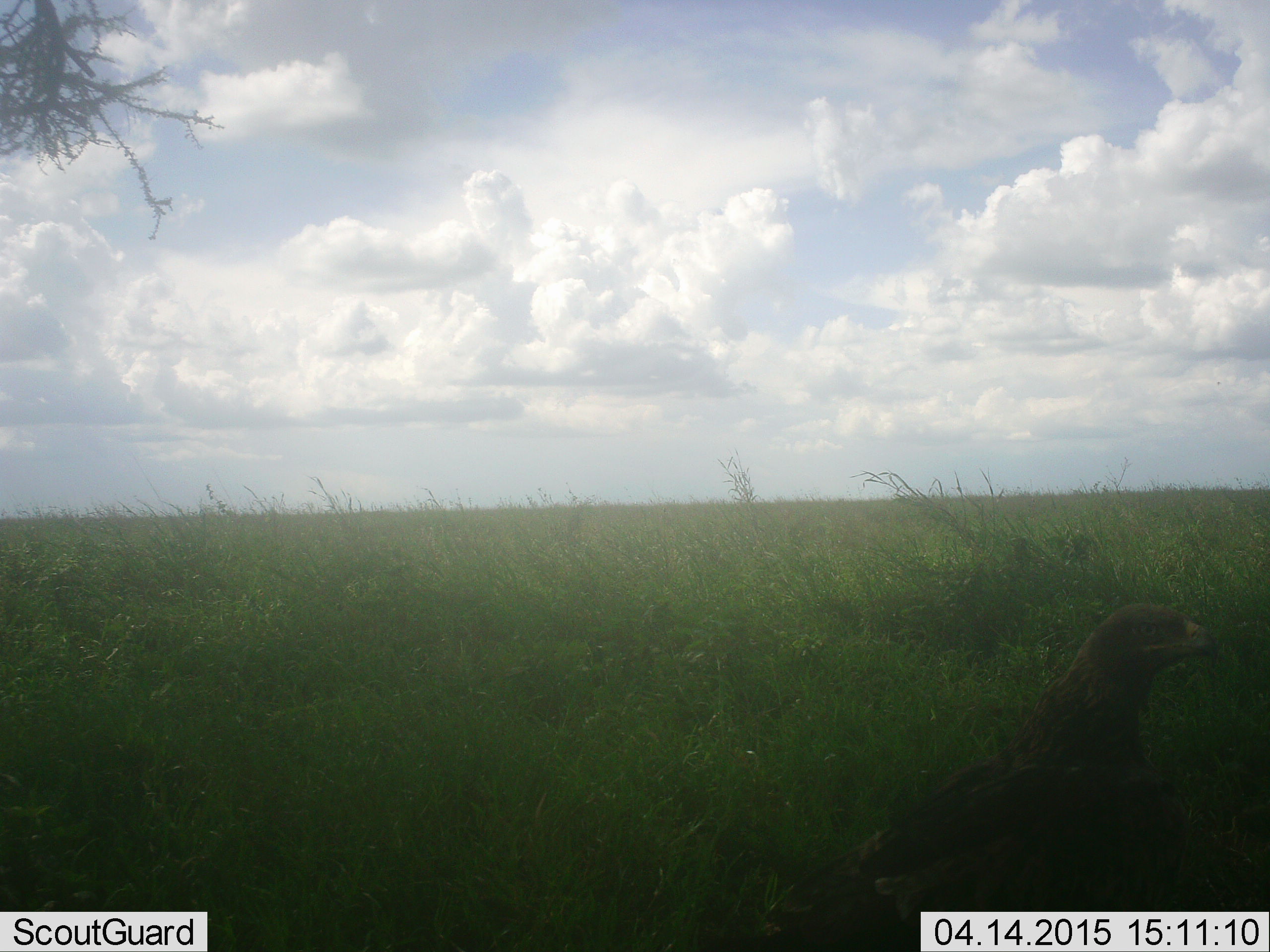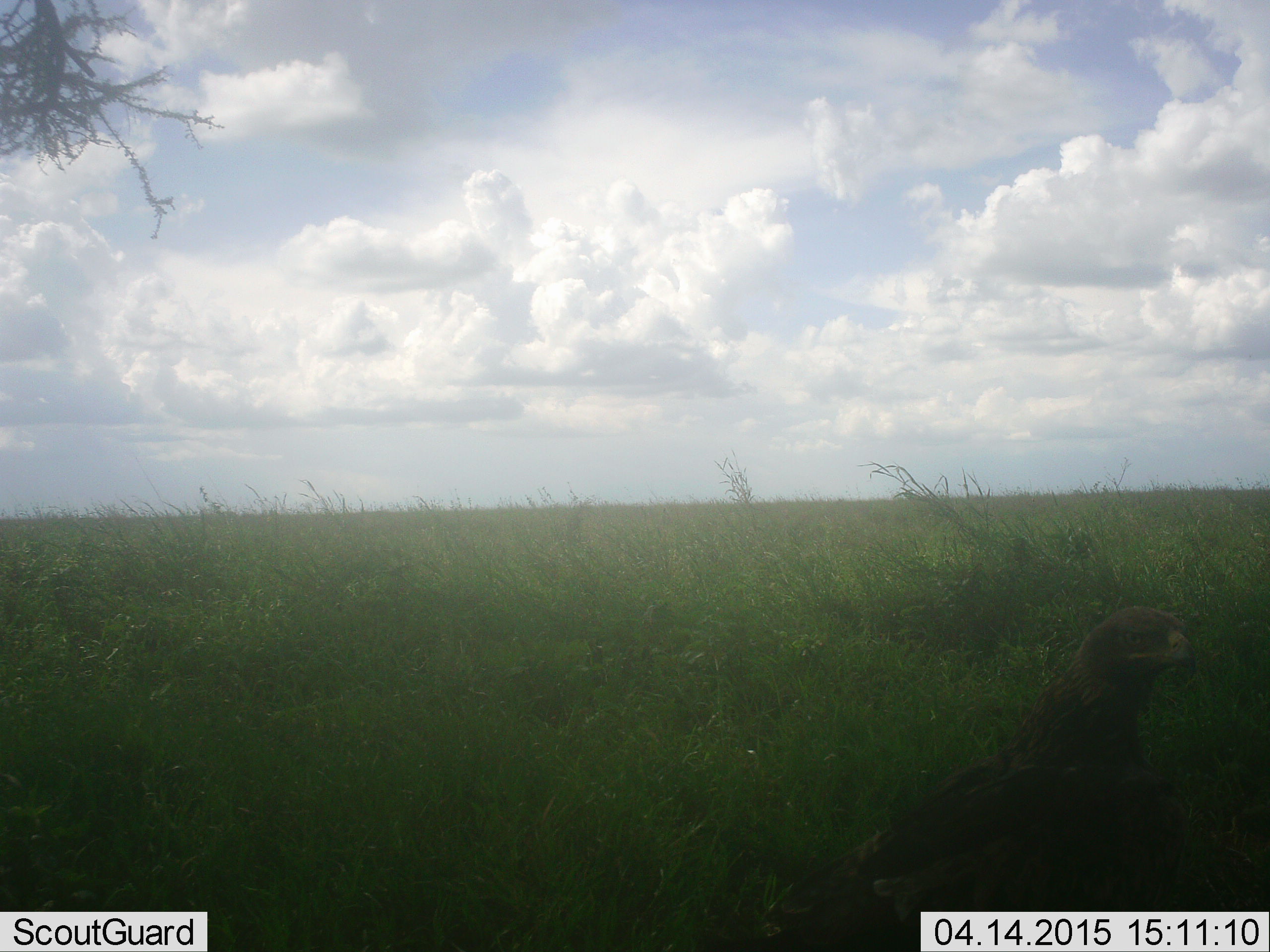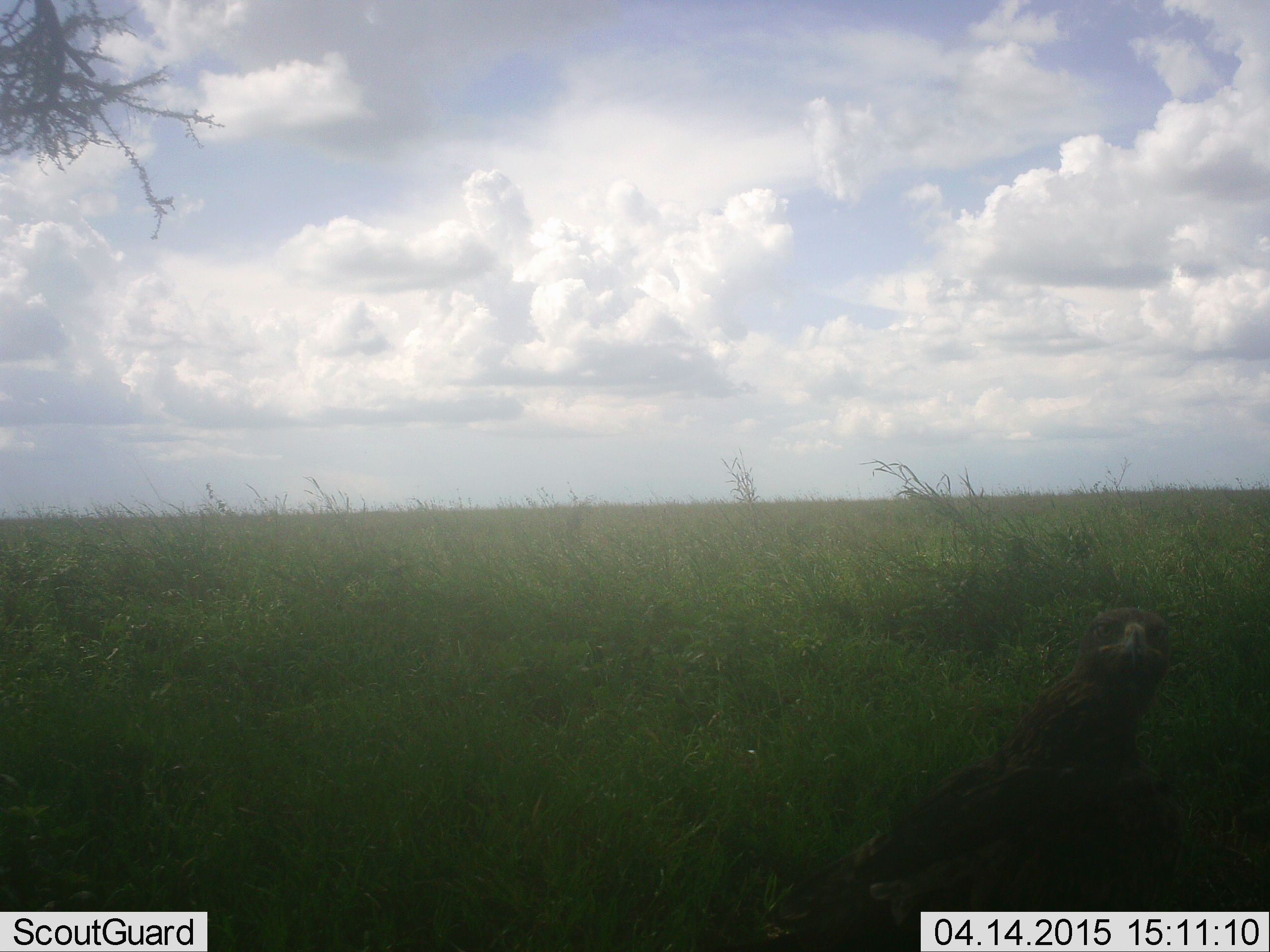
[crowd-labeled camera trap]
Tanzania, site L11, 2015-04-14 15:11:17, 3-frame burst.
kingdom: Animalia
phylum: Chordata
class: Aves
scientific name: Aves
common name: bird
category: otherbird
Otherbird (bird) (Aves), count 1. Behavior (volunteer vote fractions): standing 80%, resting 20%, moving 0%, interacting 0%. Young present (vote fraction): 0%. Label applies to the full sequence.